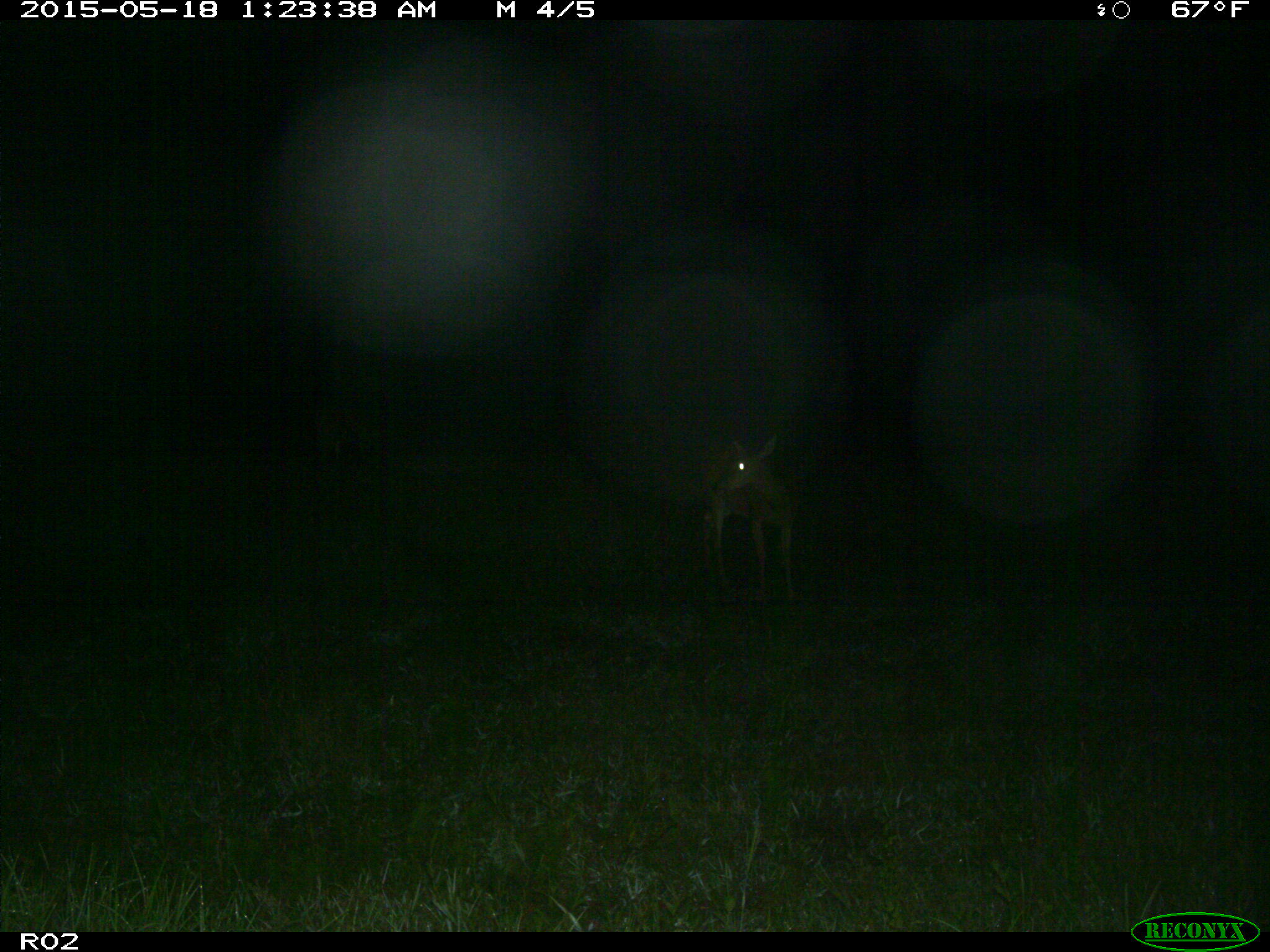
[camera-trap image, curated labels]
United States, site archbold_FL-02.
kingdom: Animalia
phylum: Chordata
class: Mammalia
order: Artiodactyla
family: Cervidae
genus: Odocoileus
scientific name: Odocoileus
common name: deer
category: unidentified deer